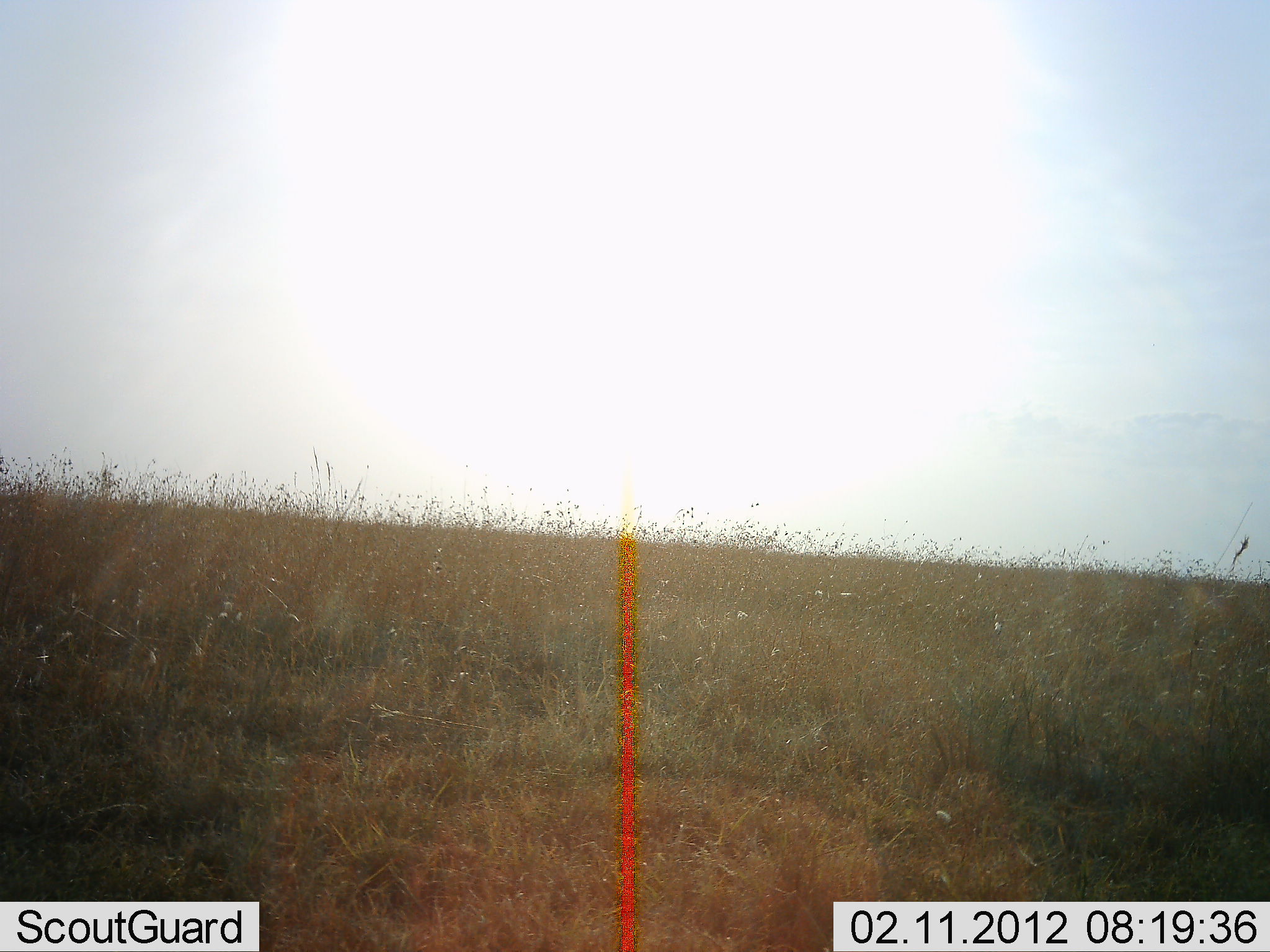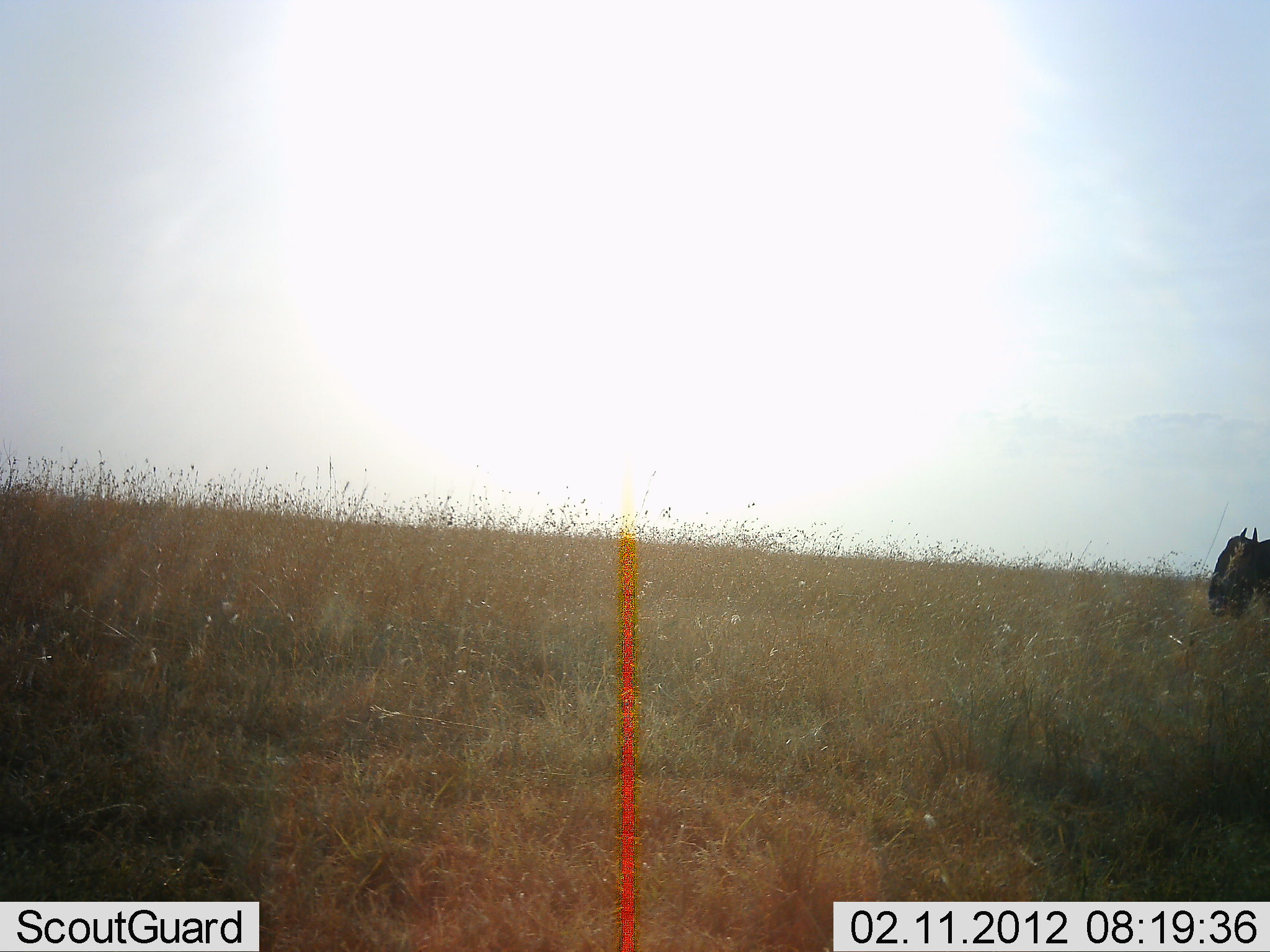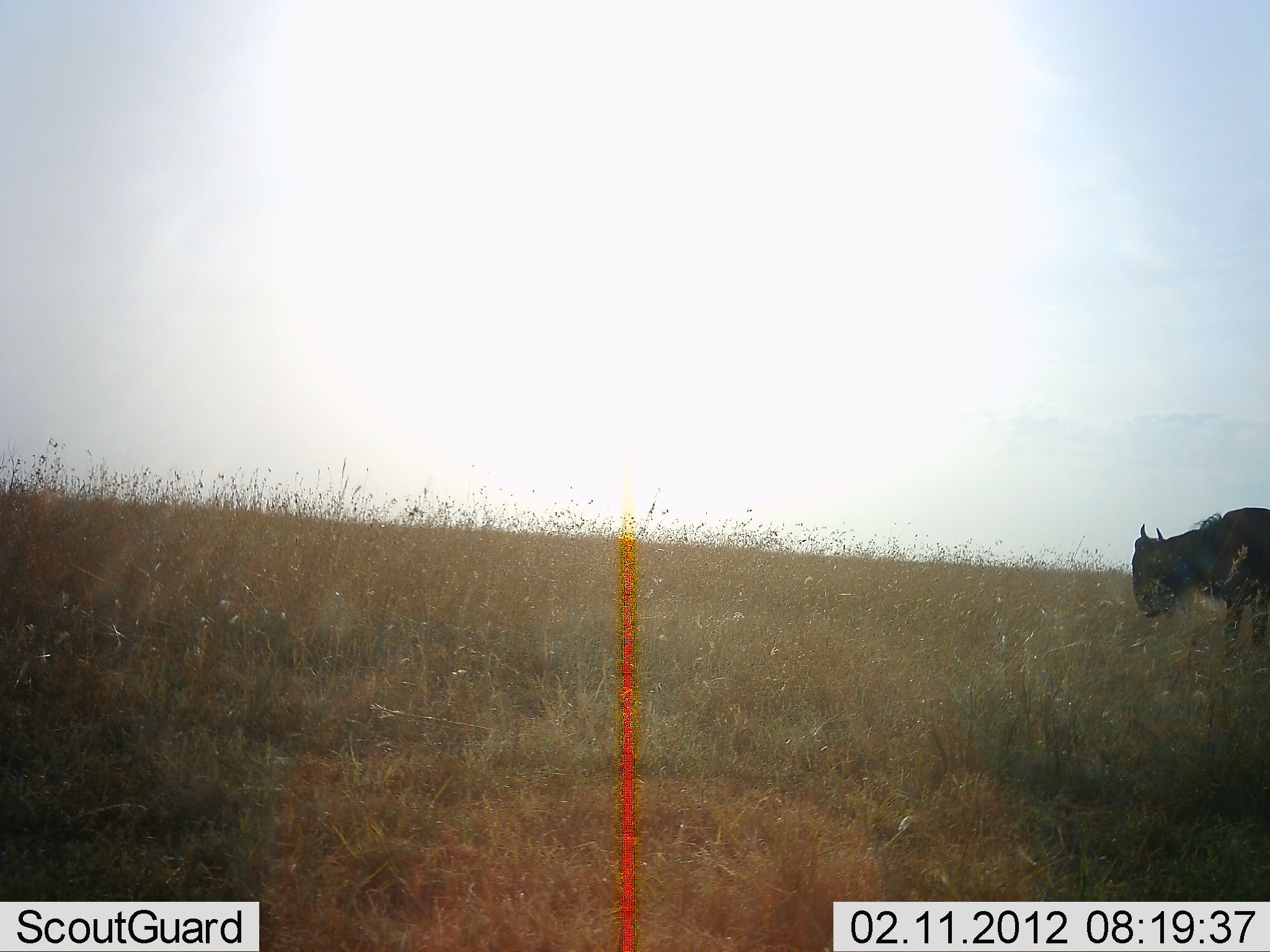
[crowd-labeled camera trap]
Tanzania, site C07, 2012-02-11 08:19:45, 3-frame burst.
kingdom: Animalia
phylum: Chordata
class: Mammalia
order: Artiodactyla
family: Bovidae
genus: Connochaetes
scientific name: Connochaetes taurinus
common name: blue wildebeest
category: wildebeest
Wildebeest (blue wildebeest) (Connochaetes taurinus), count 1. Behavior (volunteer vote fractions): standing 7%, resting 0%, moving 86%, interacting 0%. Young present (vote fraction): 0%. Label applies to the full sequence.